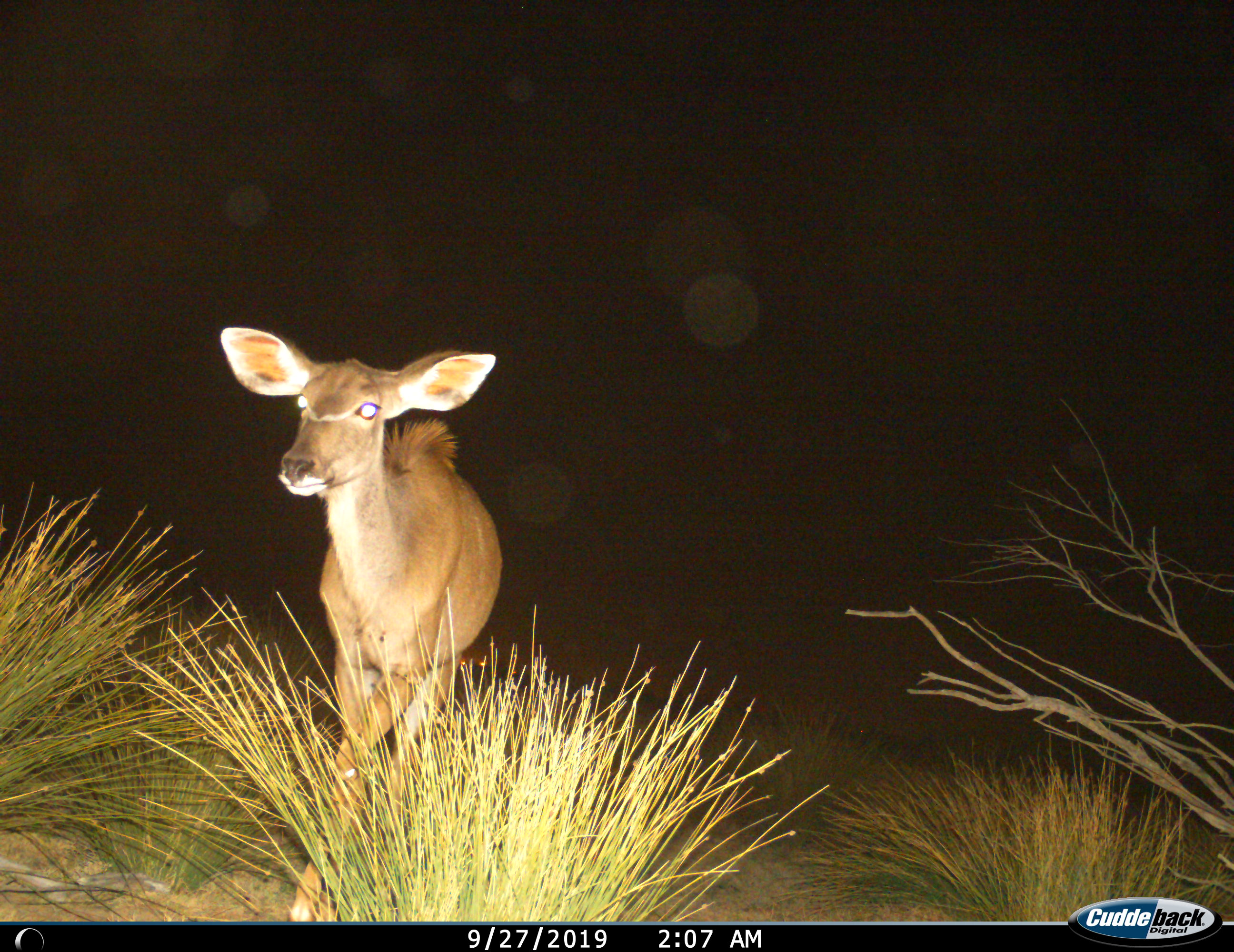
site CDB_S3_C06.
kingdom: Animalia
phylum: Chordata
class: Mammalia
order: Artiodactyla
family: Bovidae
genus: Tragelaphus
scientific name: Tragelaphus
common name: kudu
Kudu (Tragelaphus), count 1. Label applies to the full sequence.